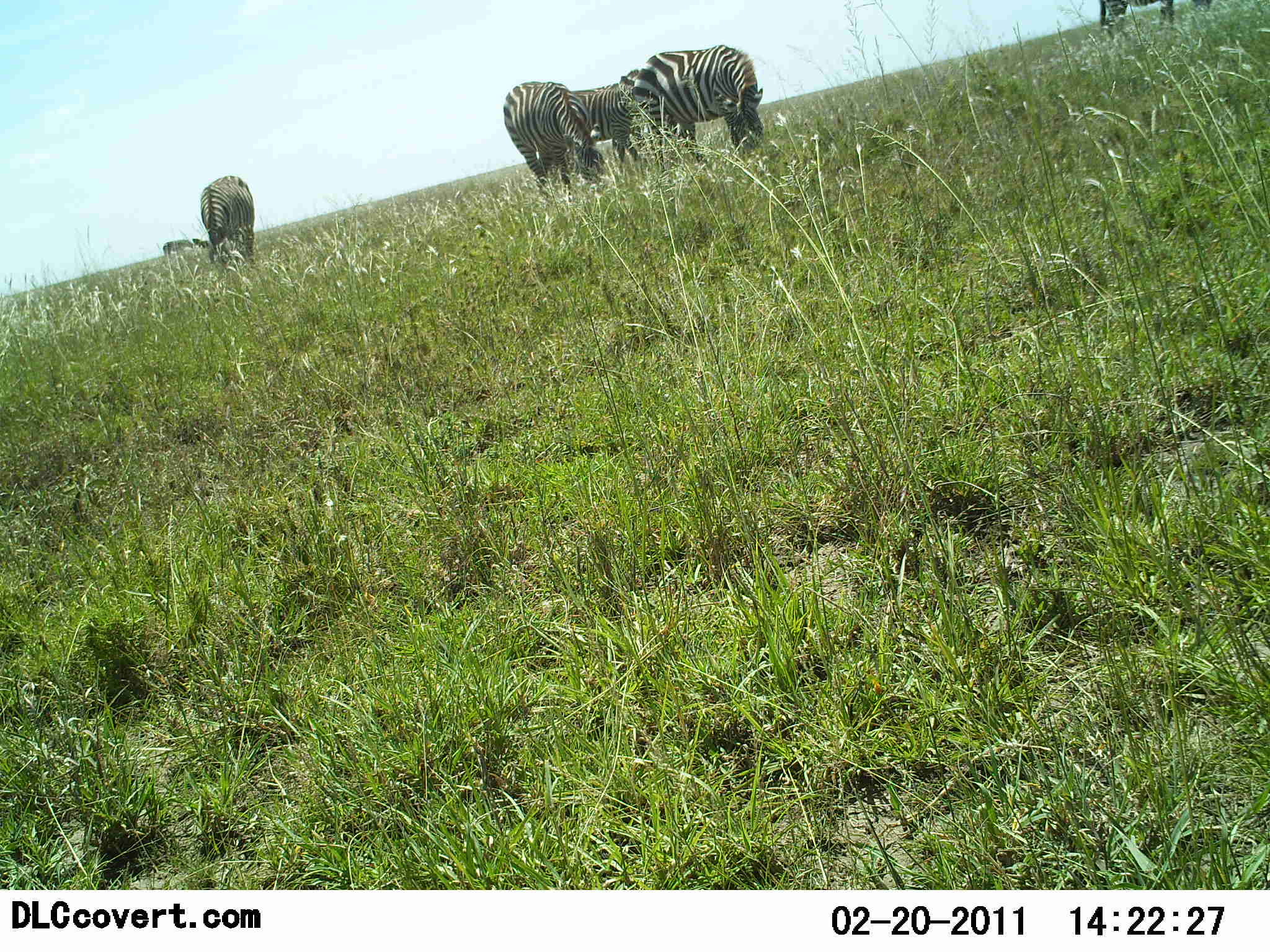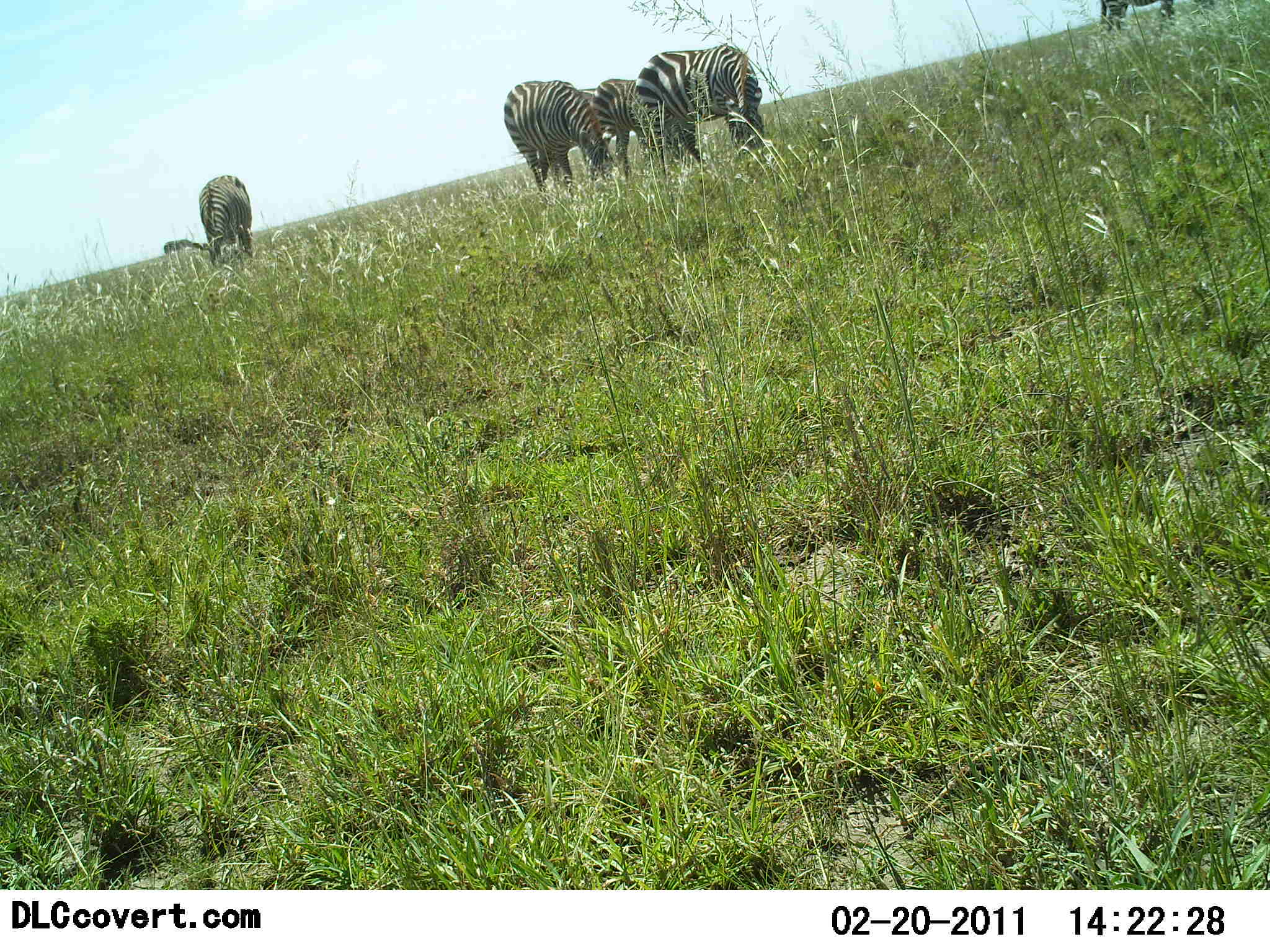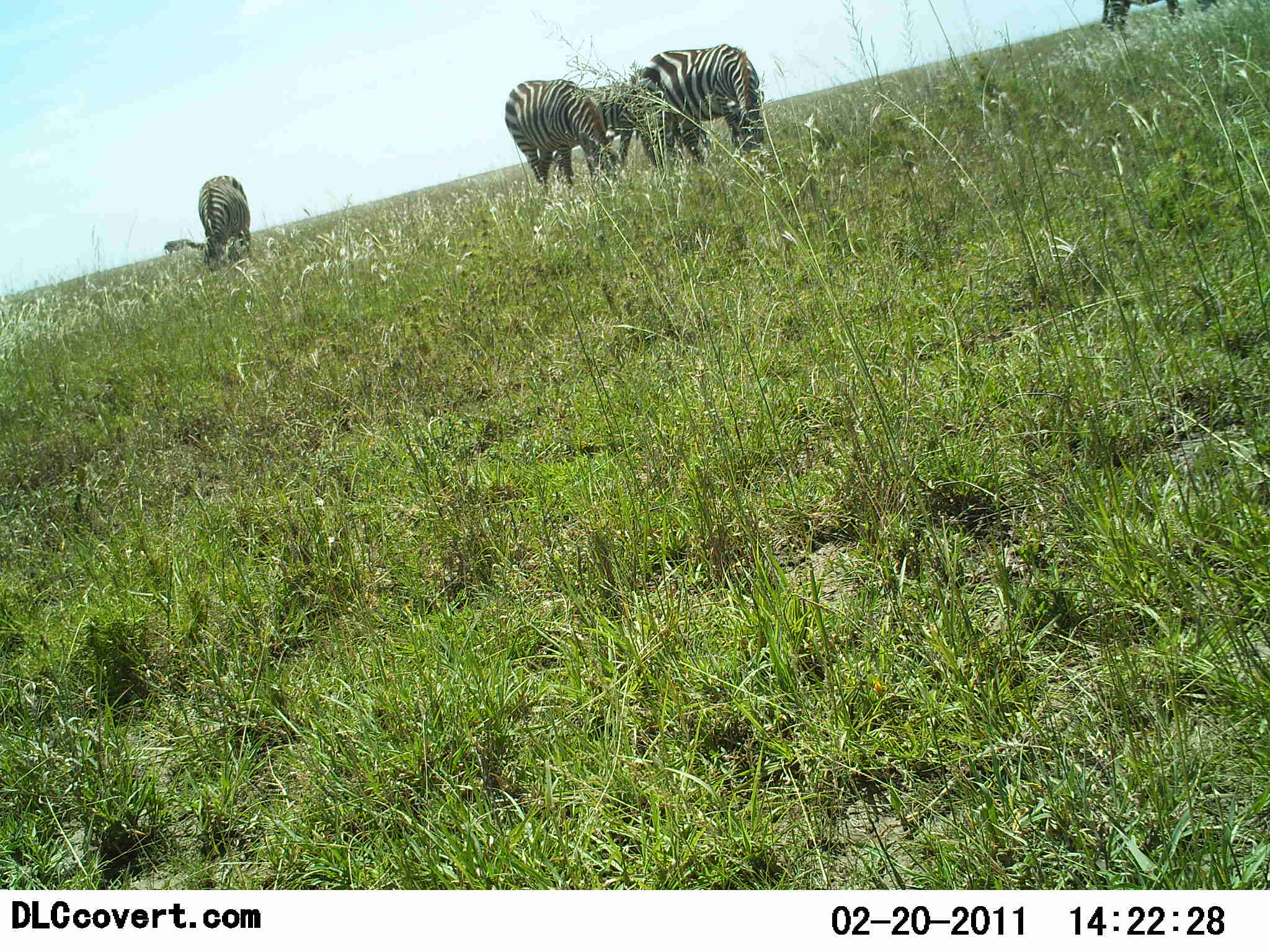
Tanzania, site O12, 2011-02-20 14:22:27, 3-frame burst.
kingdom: Animalia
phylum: Chordata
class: Mammalia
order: Perissodactyla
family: Equidae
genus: Equus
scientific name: Equus quagga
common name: plains zebra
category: zebra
Zebra (plains zebra) (Equus quagga), count 5. Behavior (volunteer vote fractions): standing 54%, resting 0%, moving 0%, interacting 8%. Young present (vote fraction): 8%. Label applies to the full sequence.